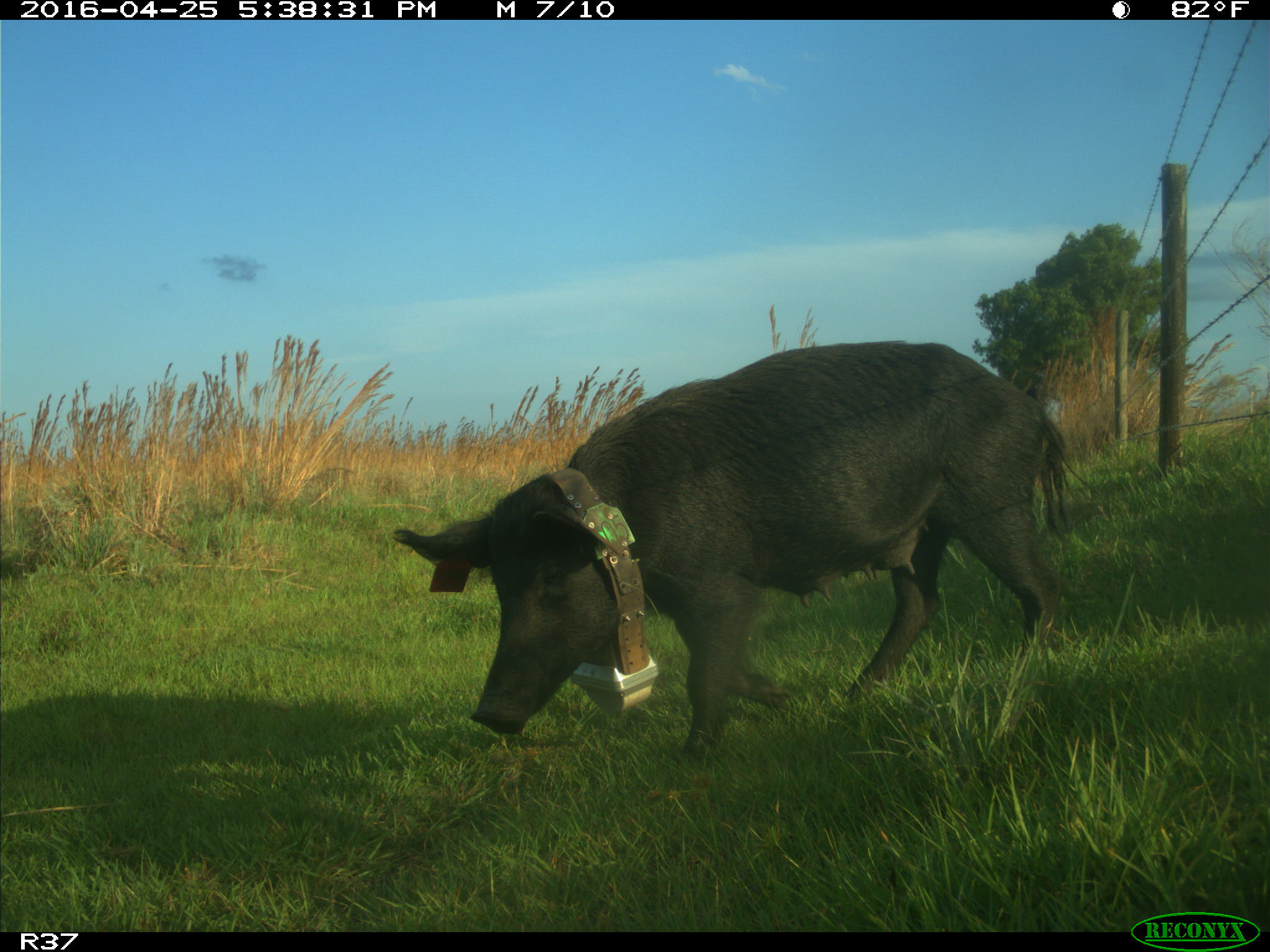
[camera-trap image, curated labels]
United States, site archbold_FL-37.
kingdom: Animalia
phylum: Chordata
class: Mammalia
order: Artiodactyla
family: Suidae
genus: Sus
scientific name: Sus scrofa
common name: wild boar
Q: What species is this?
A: Sus scrofa (wild boar).